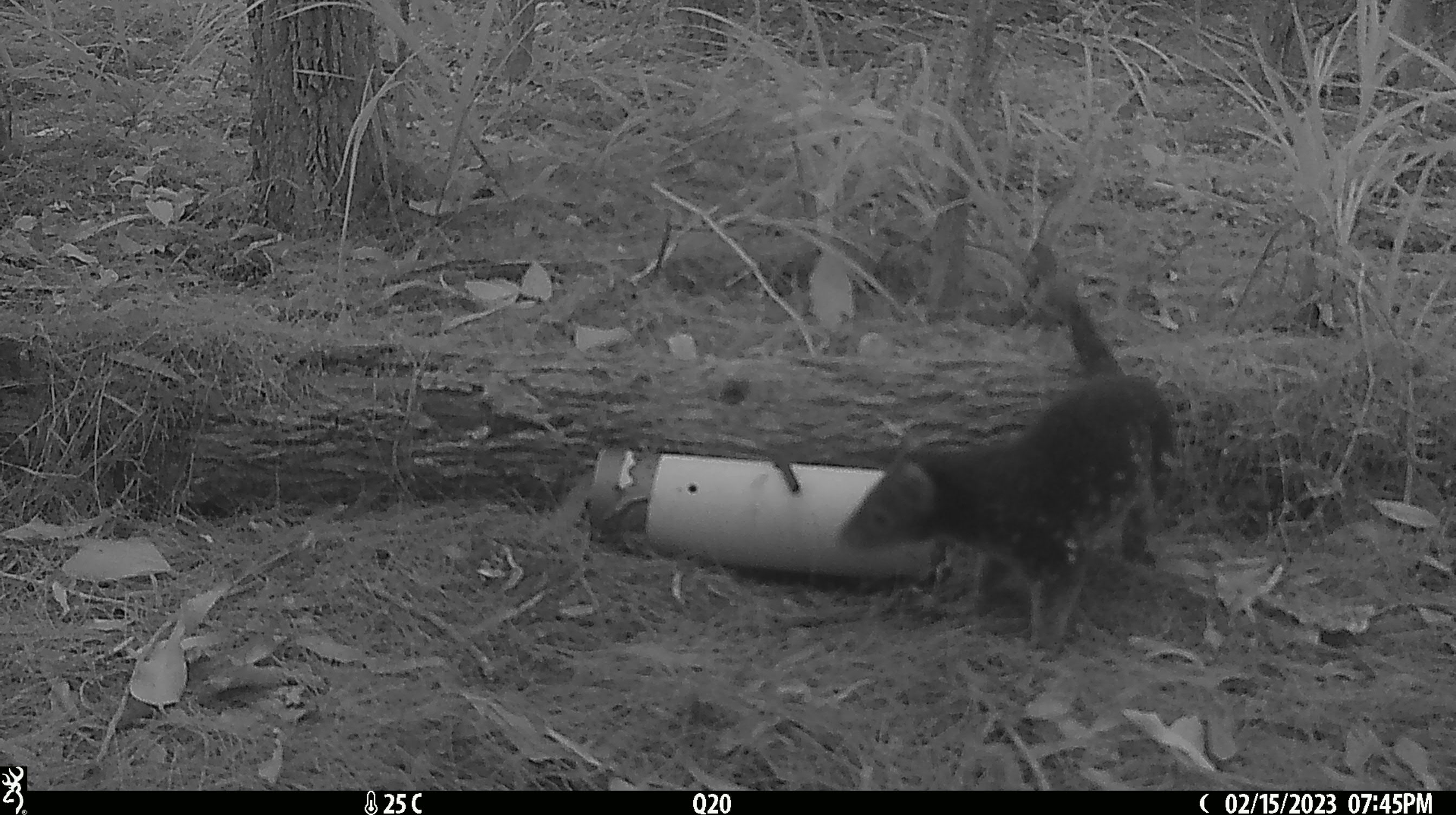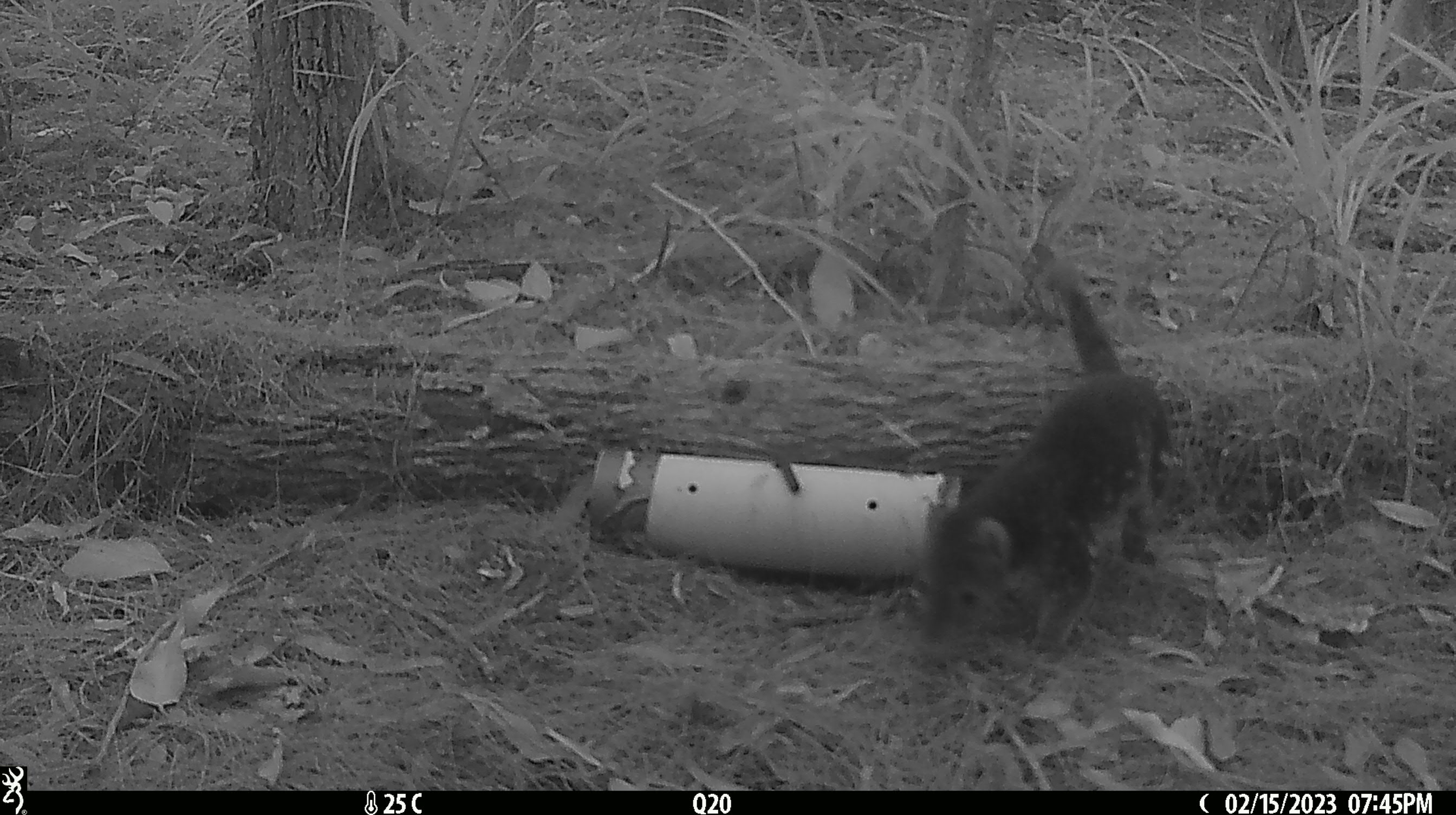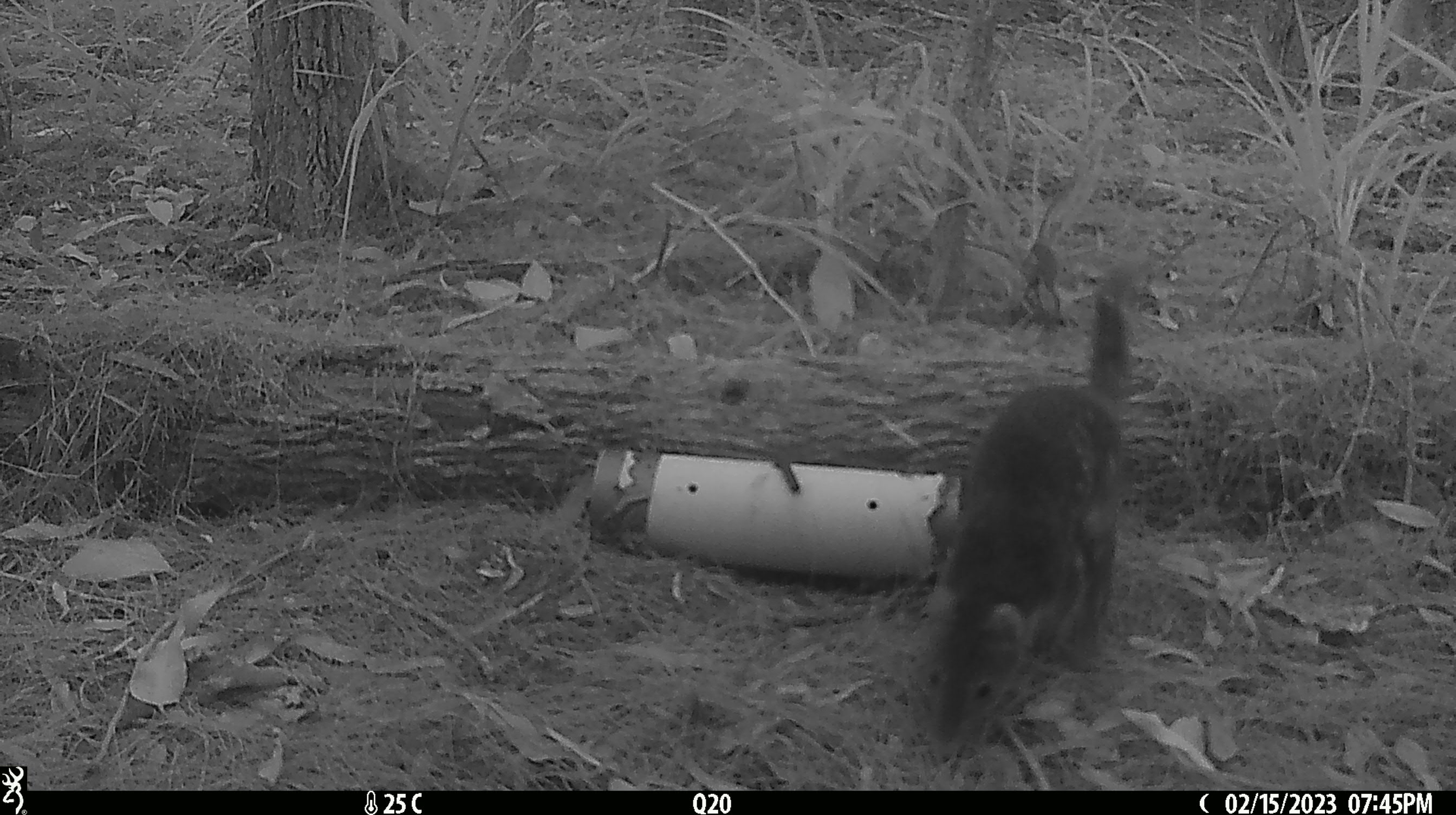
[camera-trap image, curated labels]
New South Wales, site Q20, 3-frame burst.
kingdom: Animalia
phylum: Chordata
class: Mammalia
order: Dasyuromorphia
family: Dasyuridae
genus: Dasyurus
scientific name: Dasyurus maculatus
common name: spotted-tailed quoll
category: quoll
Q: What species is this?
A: Quoll (spotted-tailed quoll) (Dasyurus maculatus).